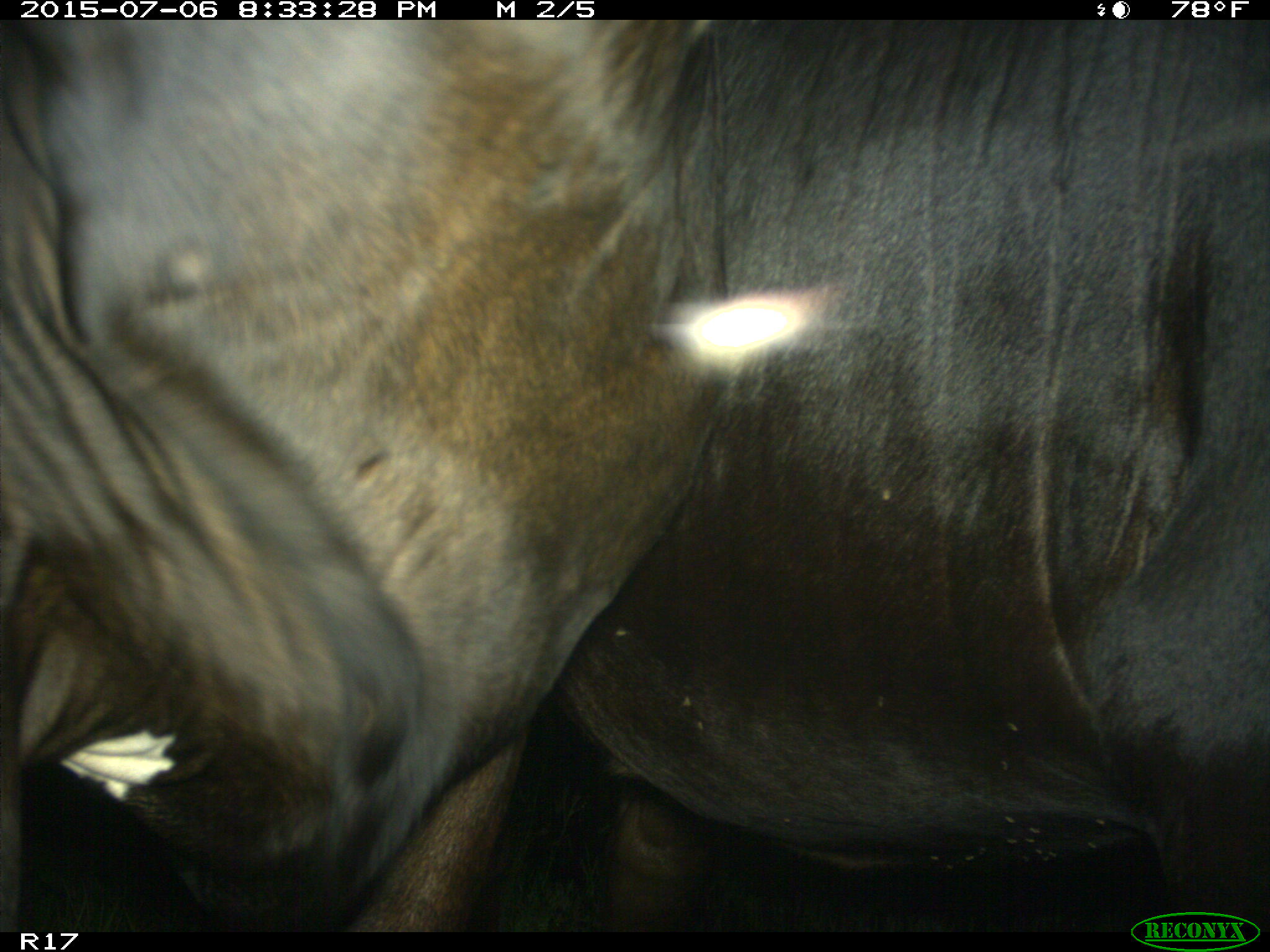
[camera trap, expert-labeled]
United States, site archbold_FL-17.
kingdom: Animalia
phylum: Chordata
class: Mammalia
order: Artiodactyla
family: Bovidae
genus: Bos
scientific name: Bos taurus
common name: domestic cow